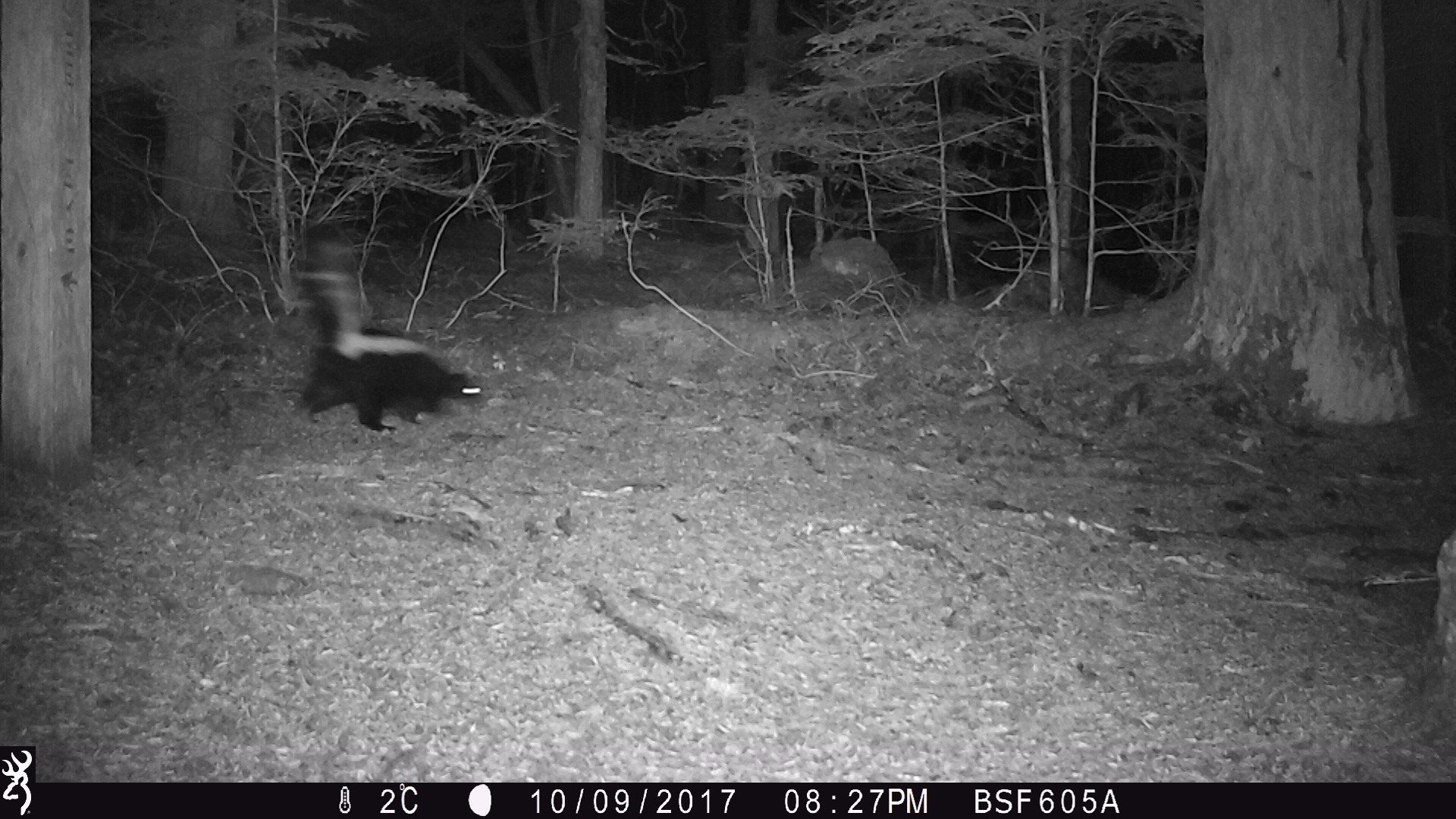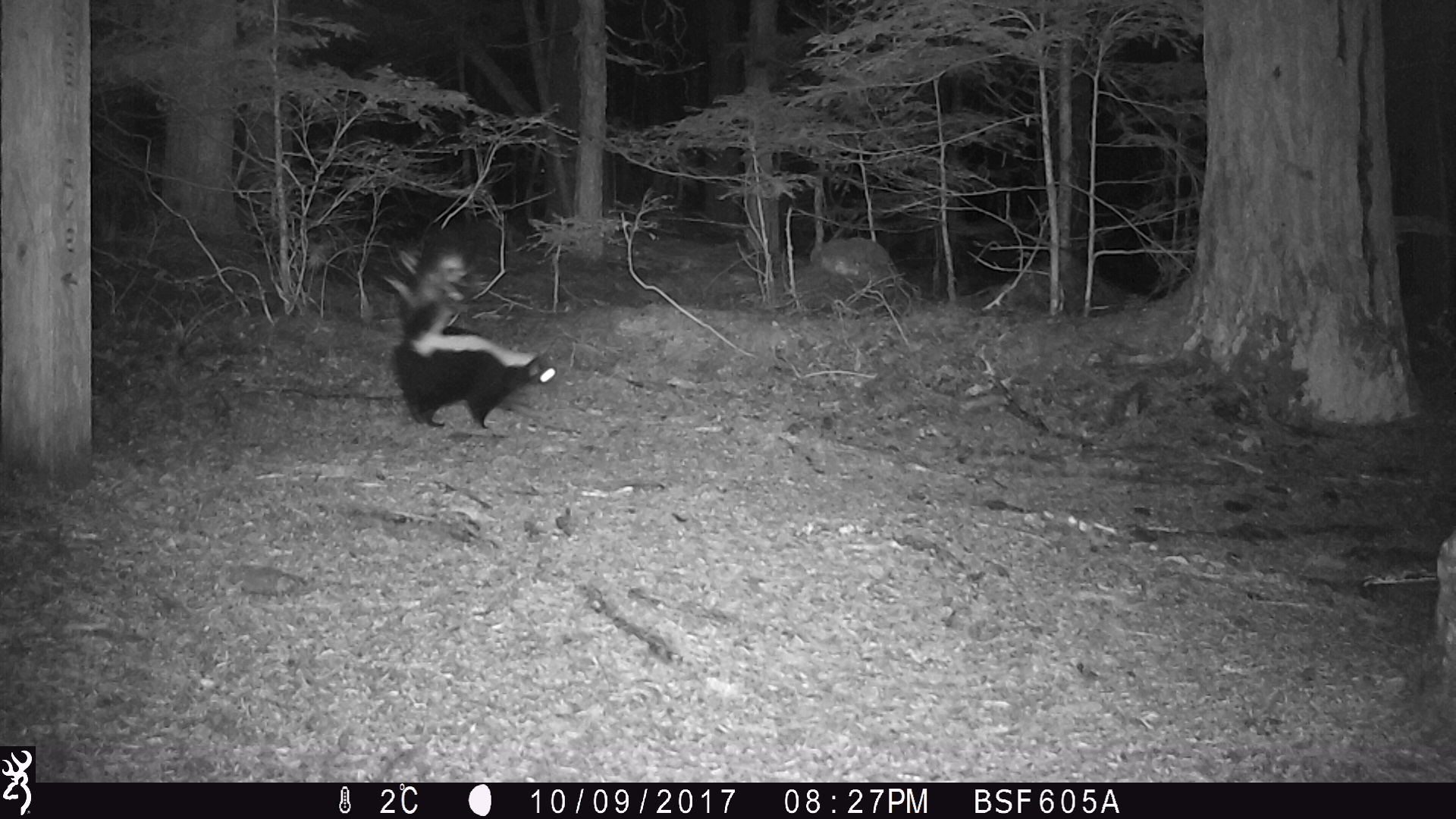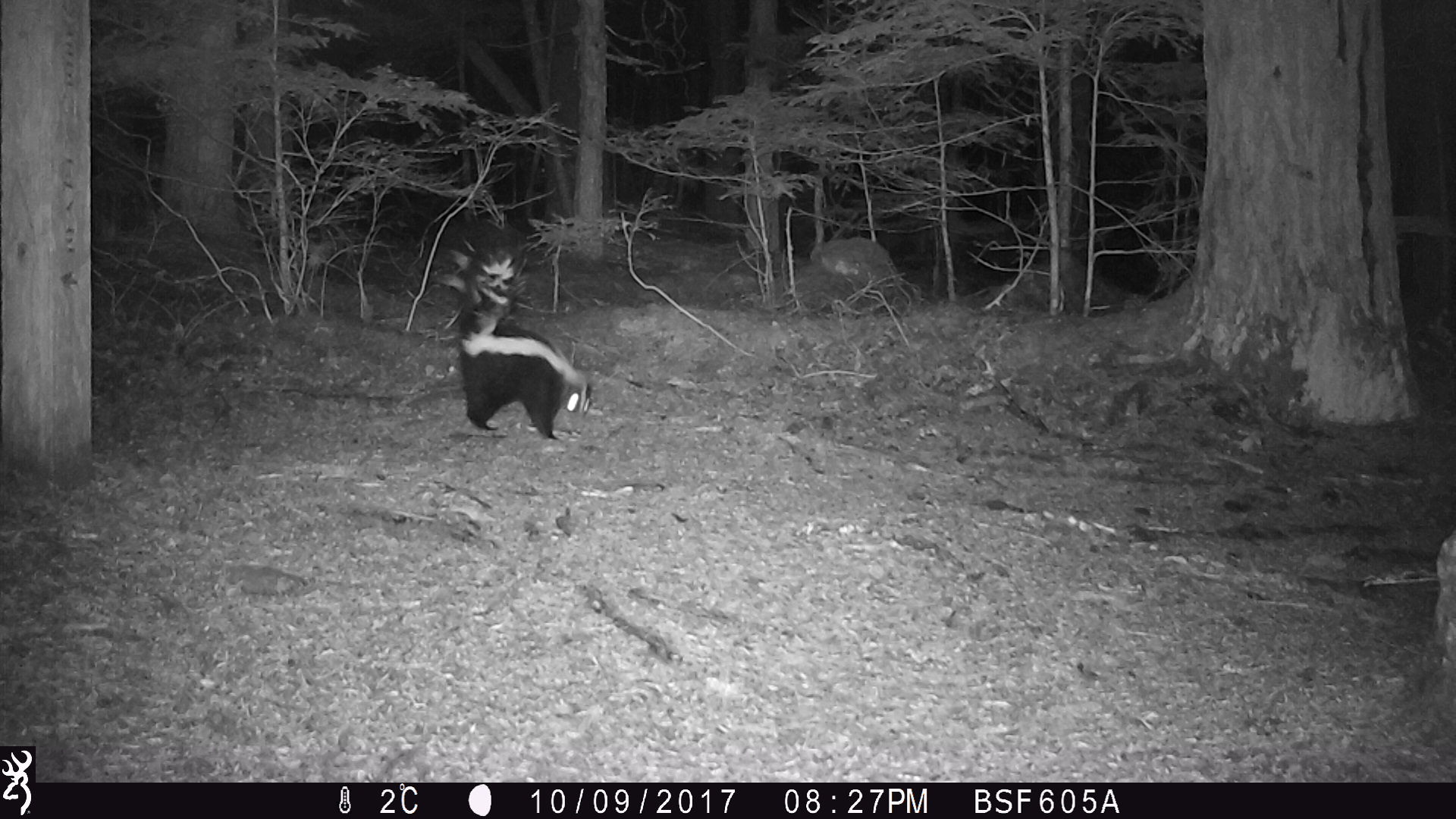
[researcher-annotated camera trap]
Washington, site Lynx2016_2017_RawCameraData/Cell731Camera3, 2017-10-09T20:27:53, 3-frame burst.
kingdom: Animalia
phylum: Chordata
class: Mammalia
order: Carnivora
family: Mephitidae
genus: Mephitis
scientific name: Mephitis mephitis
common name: striped skunk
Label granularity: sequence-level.